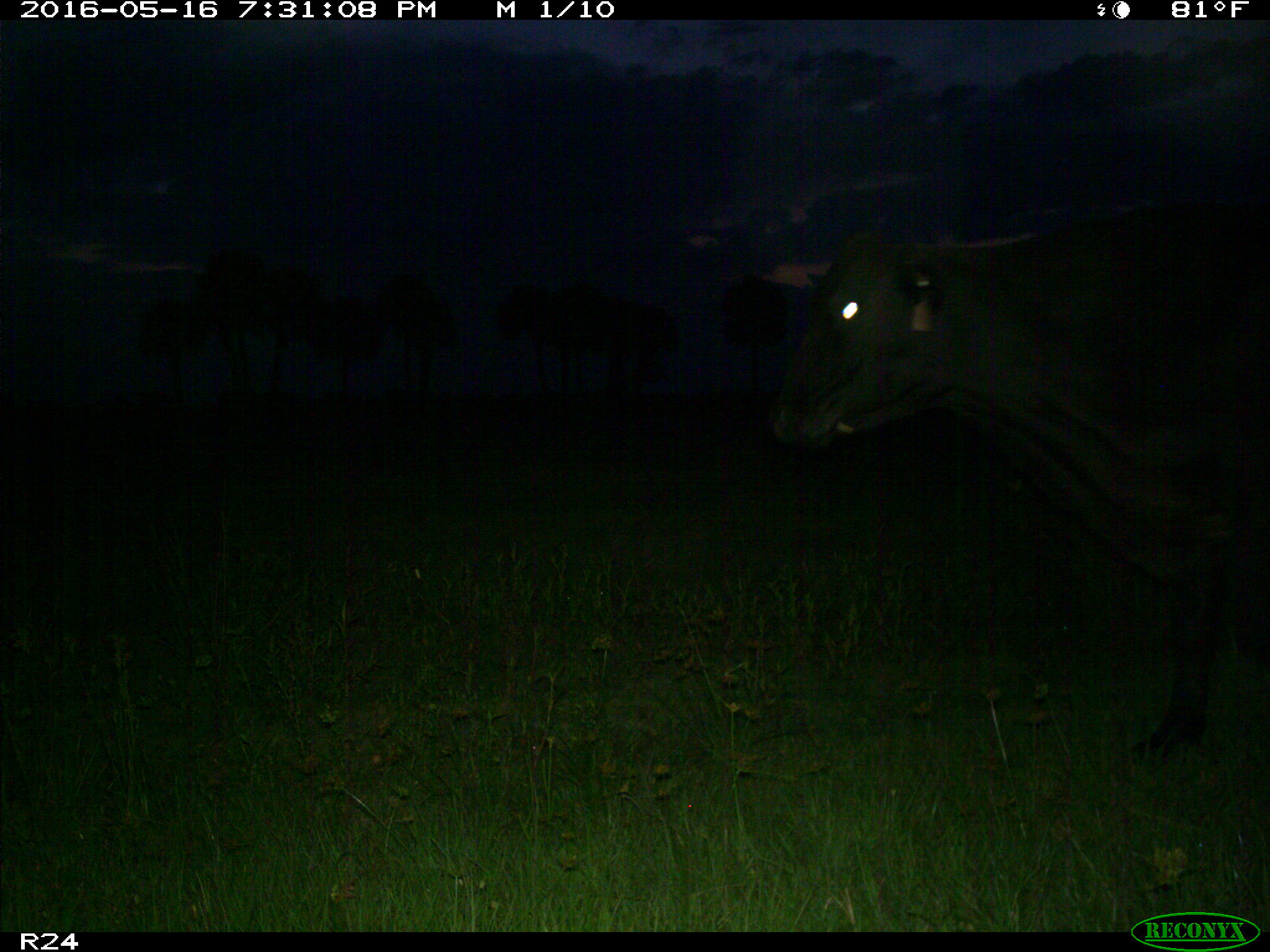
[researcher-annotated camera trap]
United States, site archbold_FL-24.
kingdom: Animalia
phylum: Chordata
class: Mammalia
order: Artiodactyla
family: Bovidae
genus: Bos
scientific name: Bos taurus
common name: domestic cow